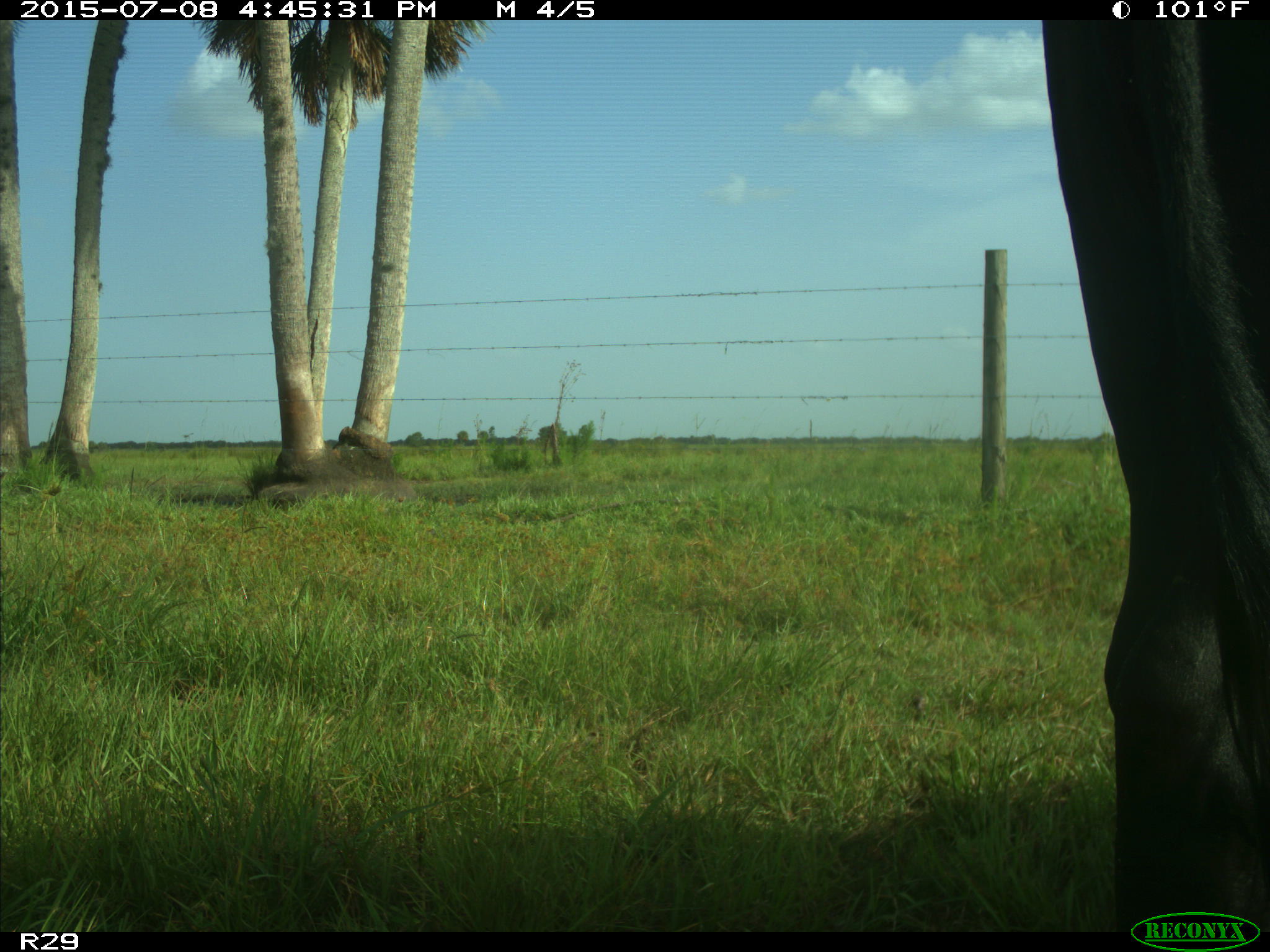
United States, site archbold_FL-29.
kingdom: Animalia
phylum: Chordata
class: Mammalia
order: Artiodactyla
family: Bovidae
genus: Bos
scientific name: Bos taurus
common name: domestic cow